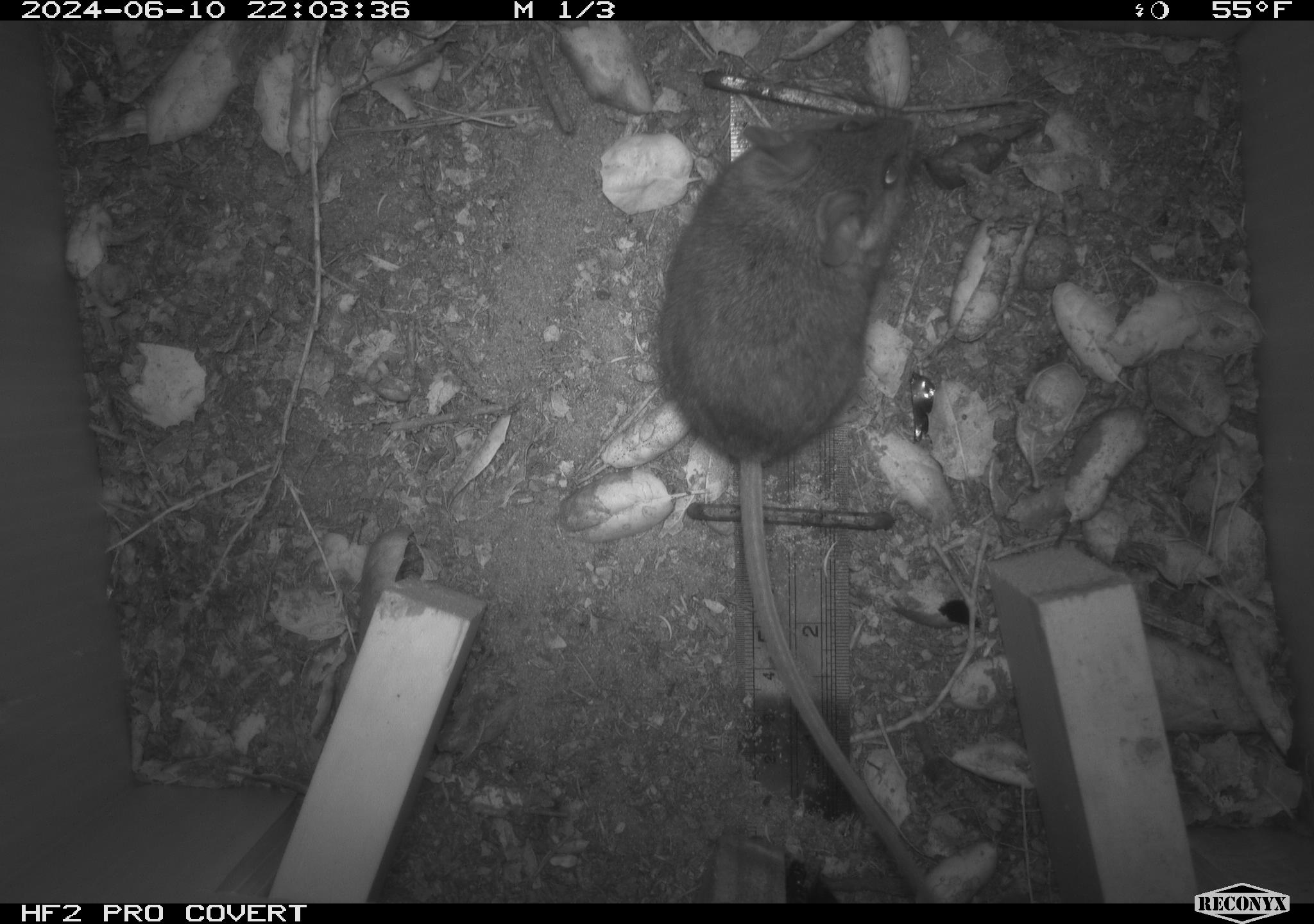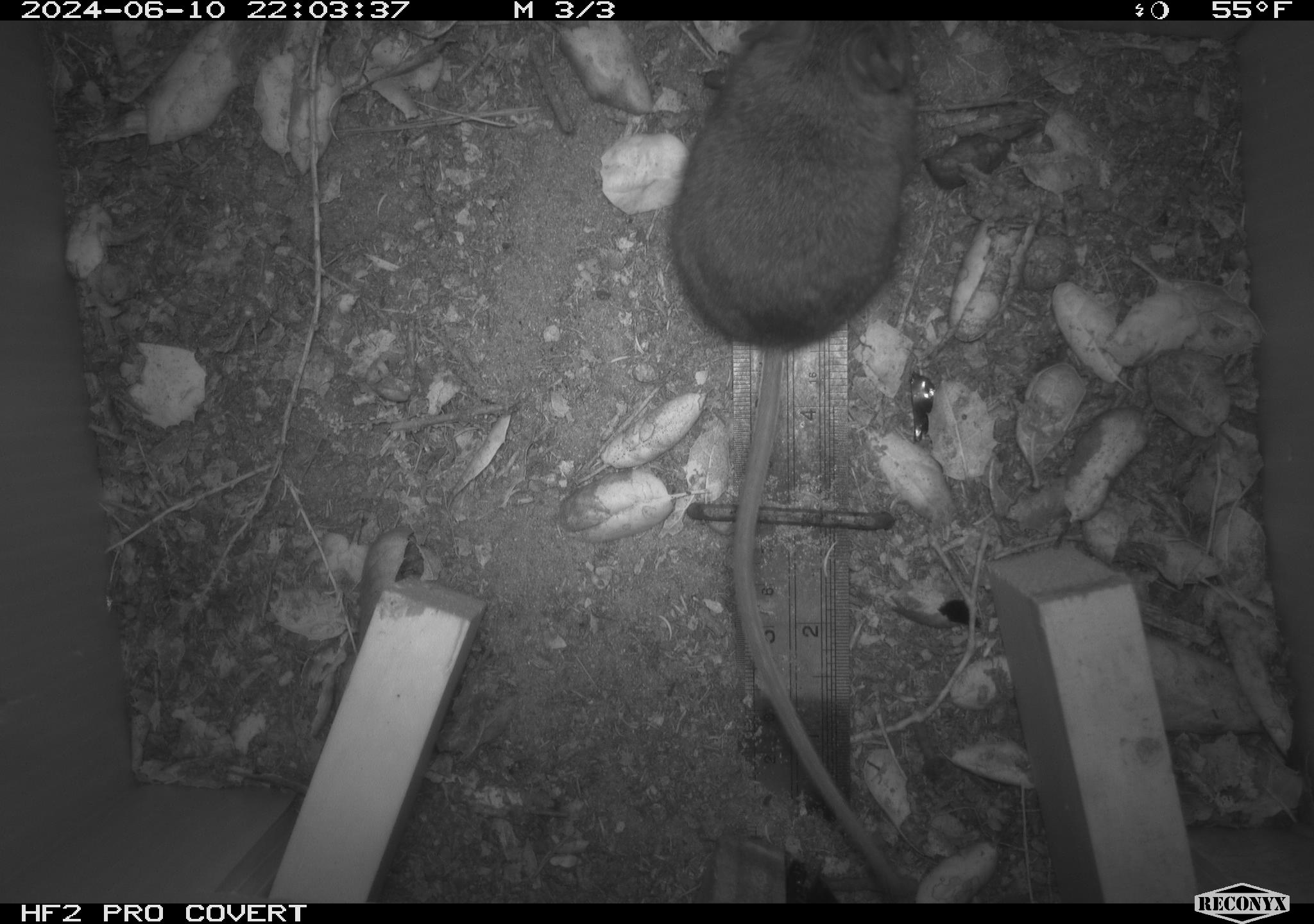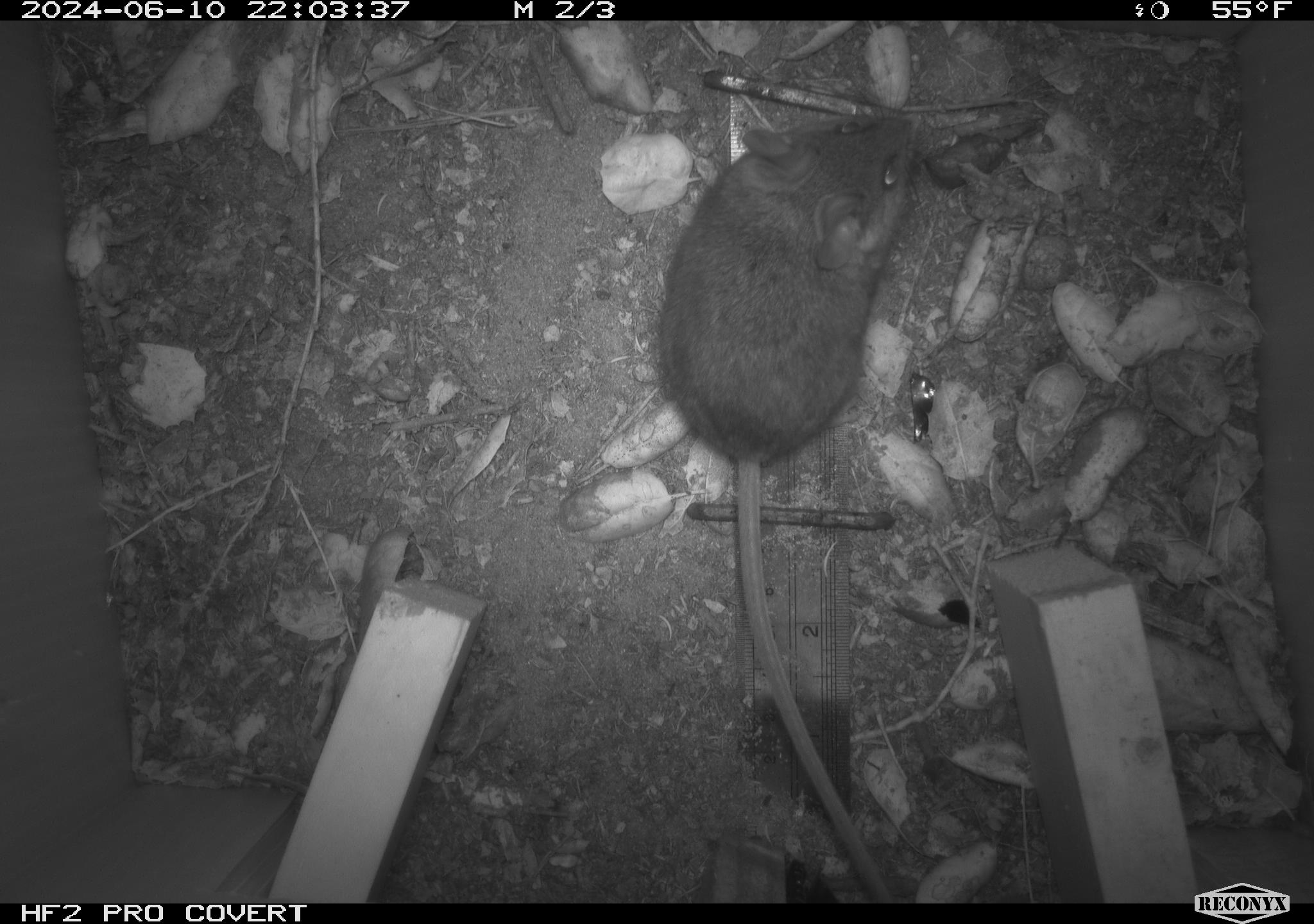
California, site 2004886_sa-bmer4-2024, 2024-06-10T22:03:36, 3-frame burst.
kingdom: Animalia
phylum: Chordata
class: Mammalia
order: Rodentia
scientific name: Rodentia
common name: woodrat or rat or mouse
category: woodrat or rat or mouse species